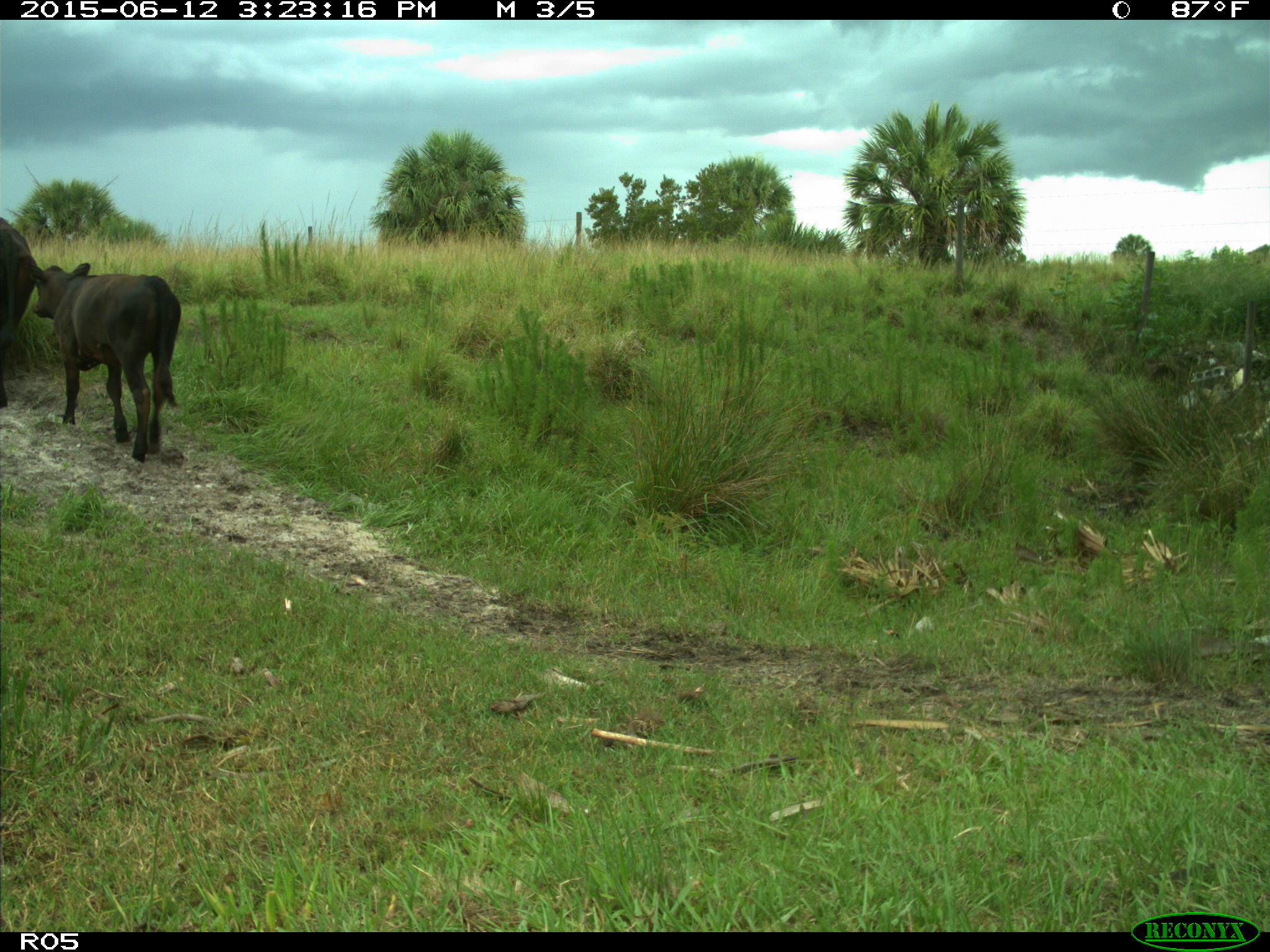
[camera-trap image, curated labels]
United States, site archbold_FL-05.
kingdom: Animalia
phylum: Chordata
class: Mammalia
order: Artiodactyla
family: Bovidae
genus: Bos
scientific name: Bos taurus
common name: domestic cow